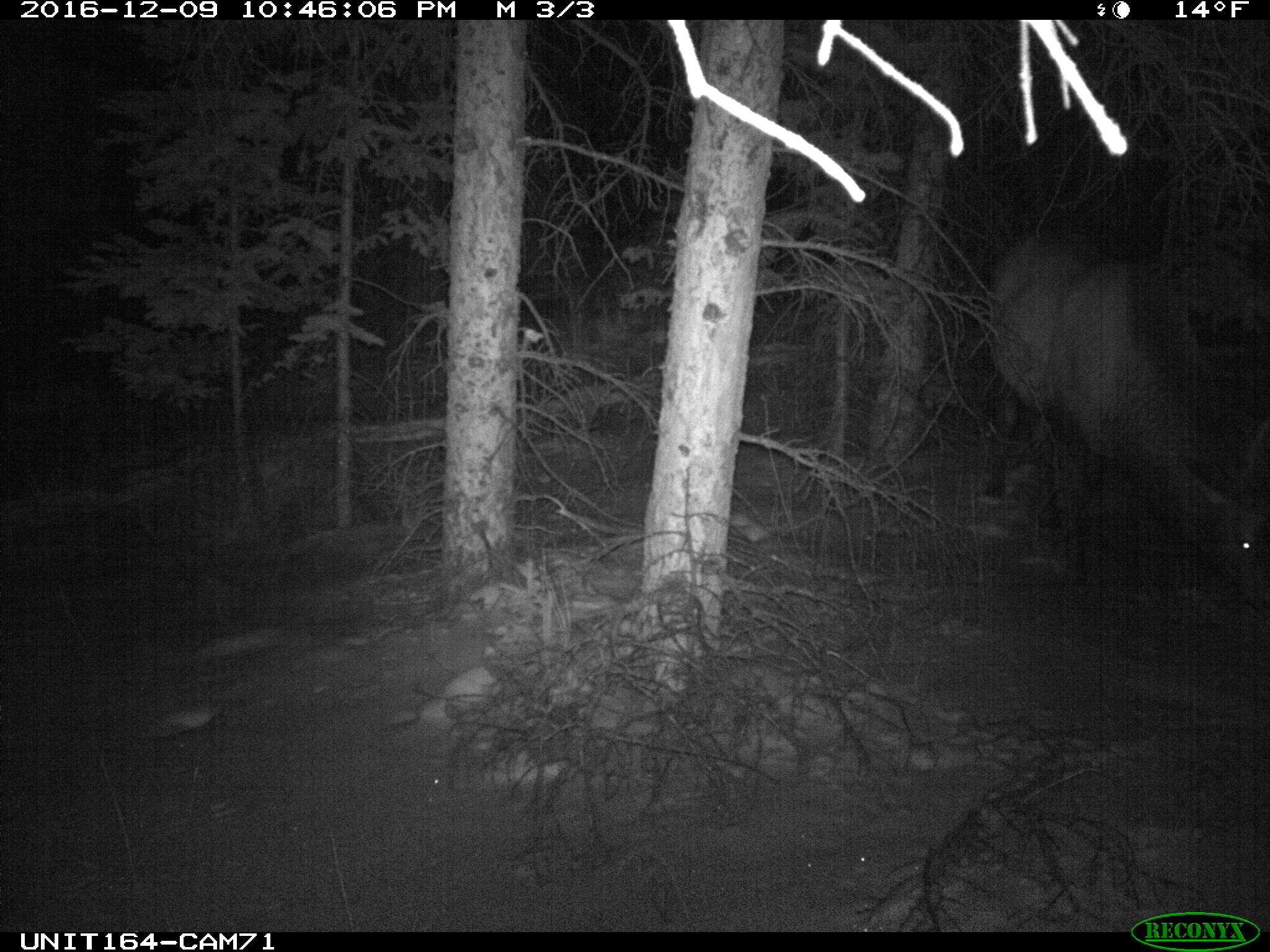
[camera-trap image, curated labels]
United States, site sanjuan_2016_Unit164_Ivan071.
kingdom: Animalia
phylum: Chordata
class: Mammalia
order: Artiodactyla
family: Cervidae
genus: Cervus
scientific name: Cervus elaphus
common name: red deer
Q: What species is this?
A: Cervus elaphus (red deer).